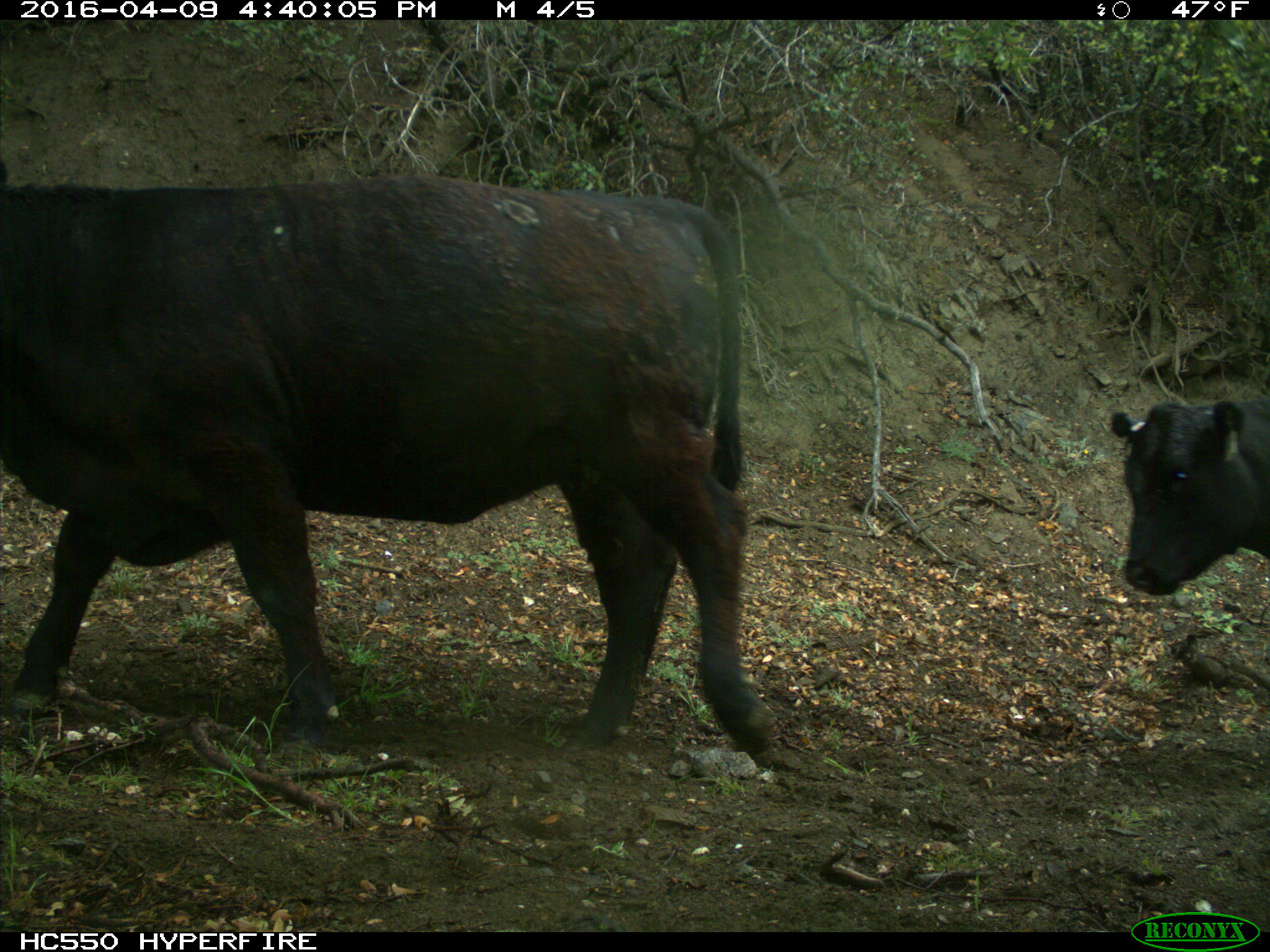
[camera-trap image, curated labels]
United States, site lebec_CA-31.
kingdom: Animalia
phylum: Chordata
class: Mammalia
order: Artiodactyla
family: Bovidae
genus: Bos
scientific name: Bos taurus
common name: domestic cow